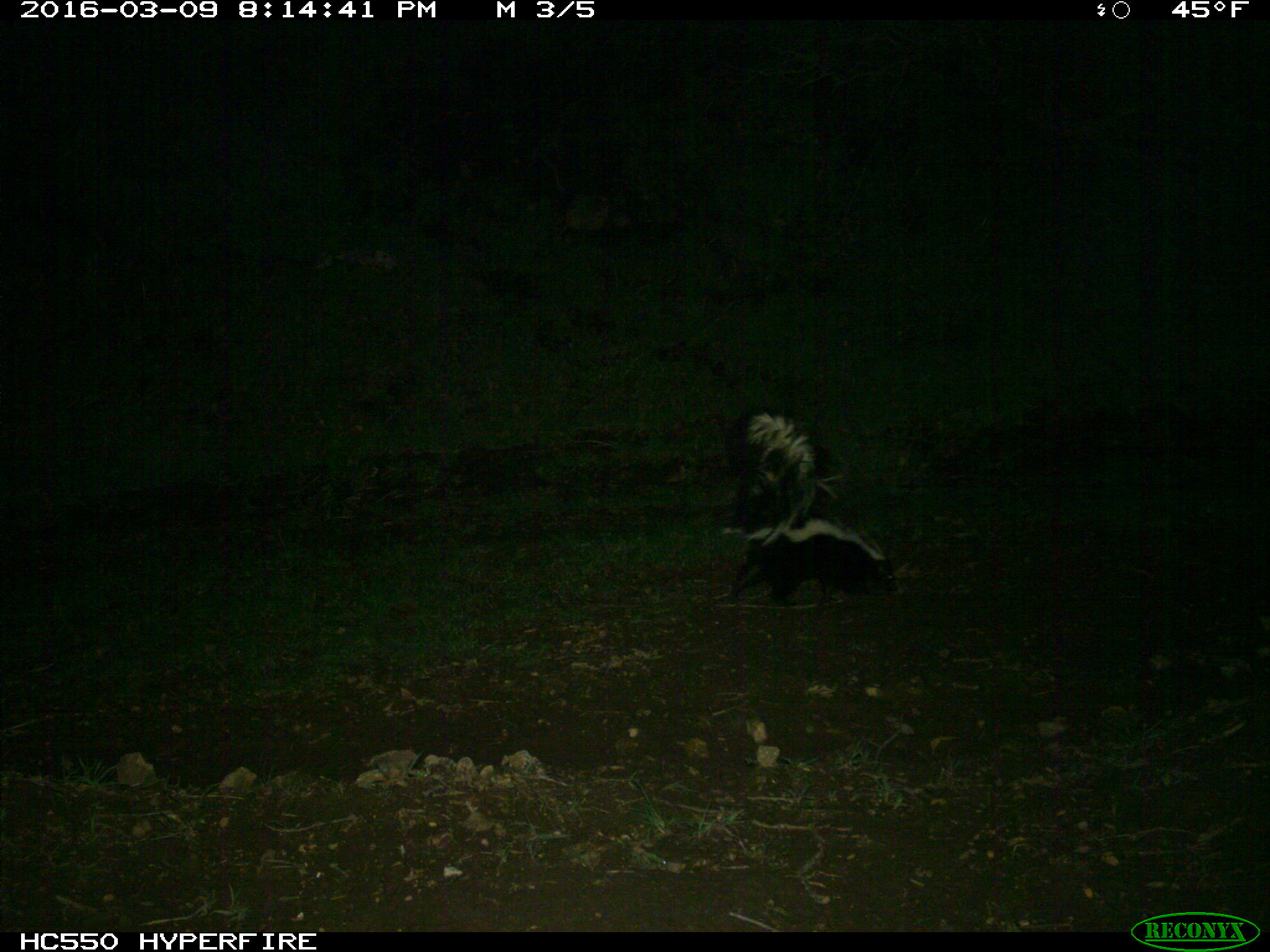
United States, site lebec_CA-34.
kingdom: Animalia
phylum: Chordata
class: Mammalia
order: Carnivora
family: Mephitidae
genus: Mephitis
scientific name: Mephitis mephitis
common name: striped skunk